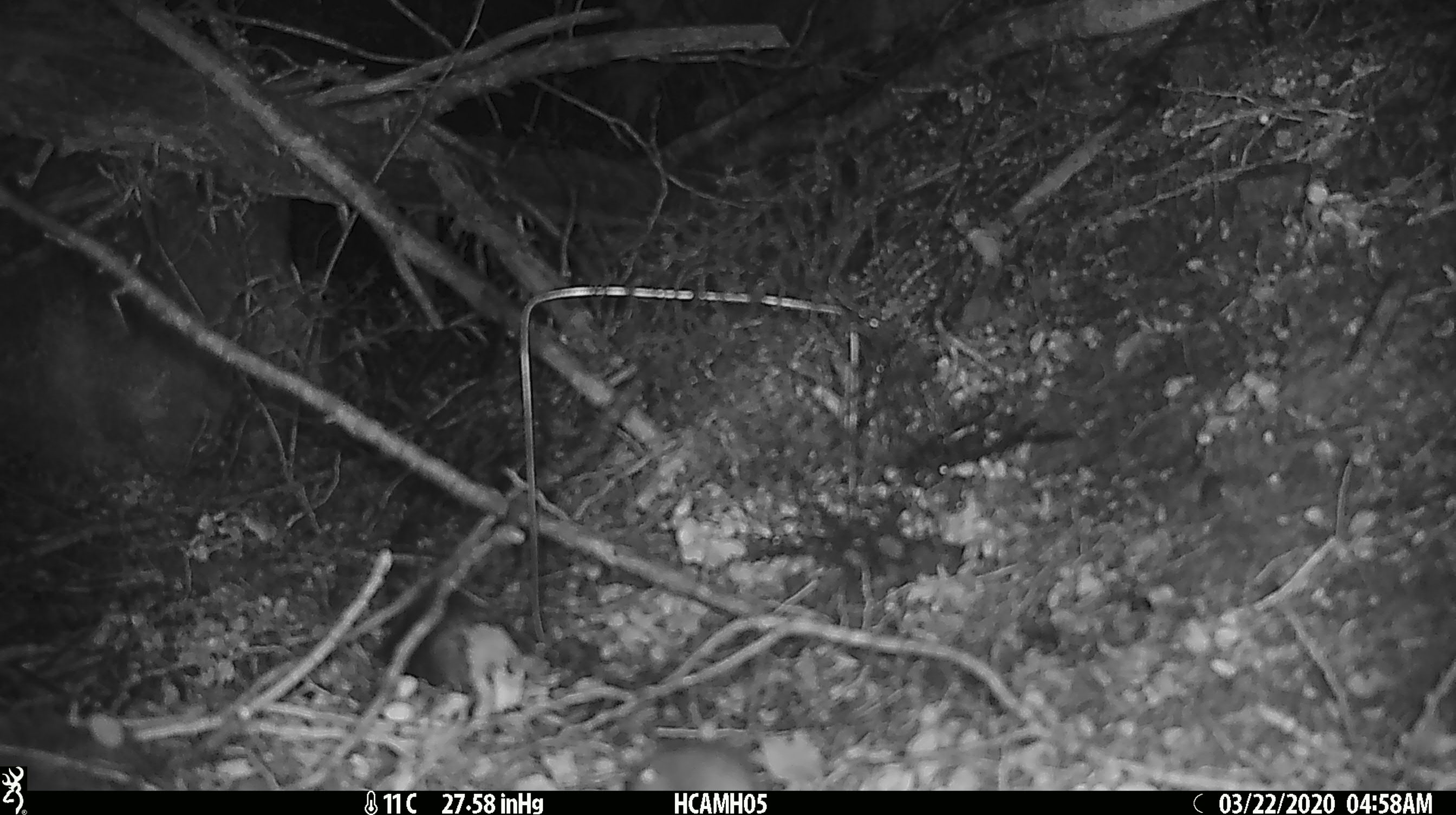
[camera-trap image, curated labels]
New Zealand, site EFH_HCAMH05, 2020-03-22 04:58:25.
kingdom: Animalia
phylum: Chordata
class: Mammalia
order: Rodentia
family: Muridae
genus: Mus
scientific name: Mus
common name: mouse